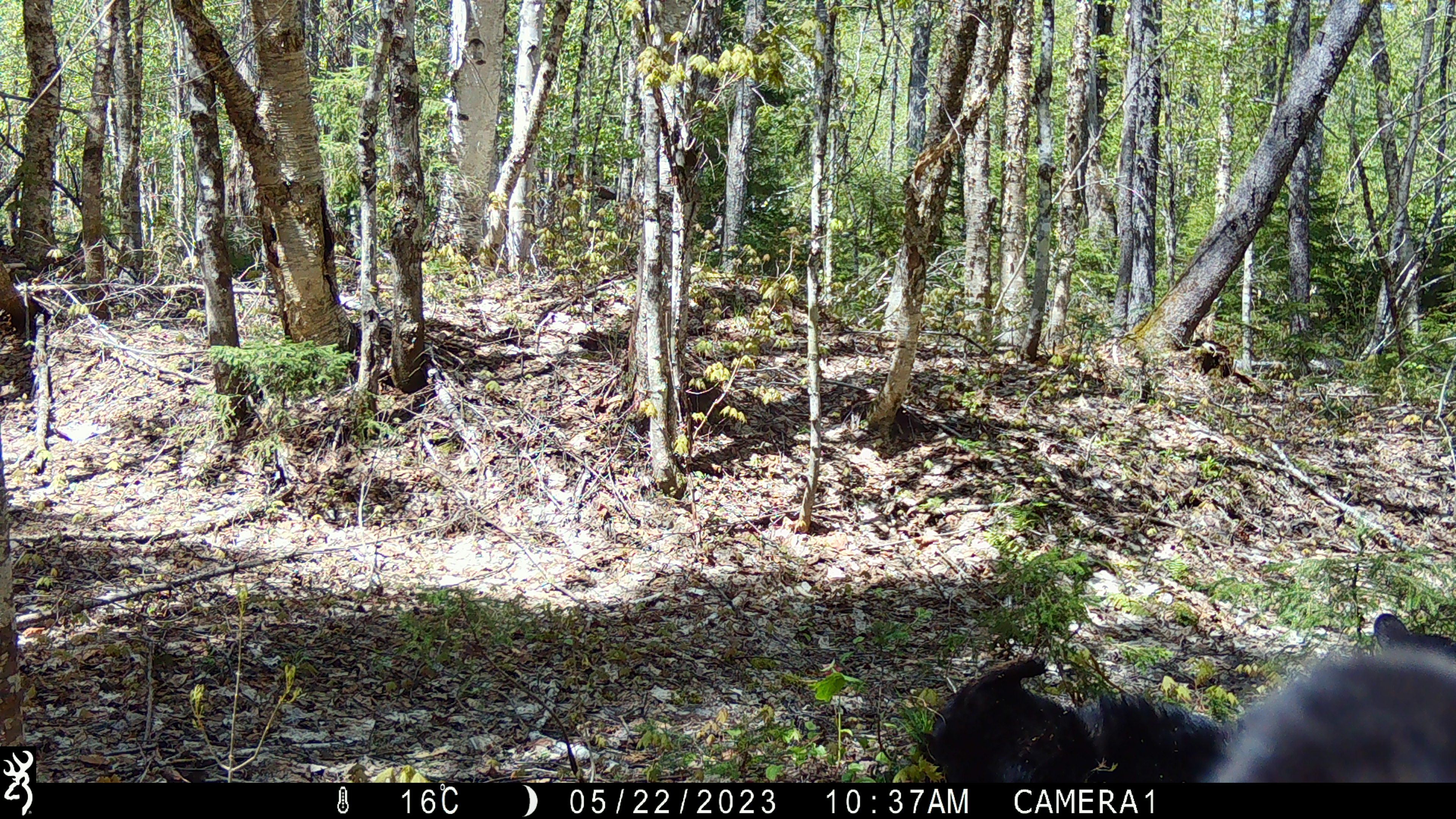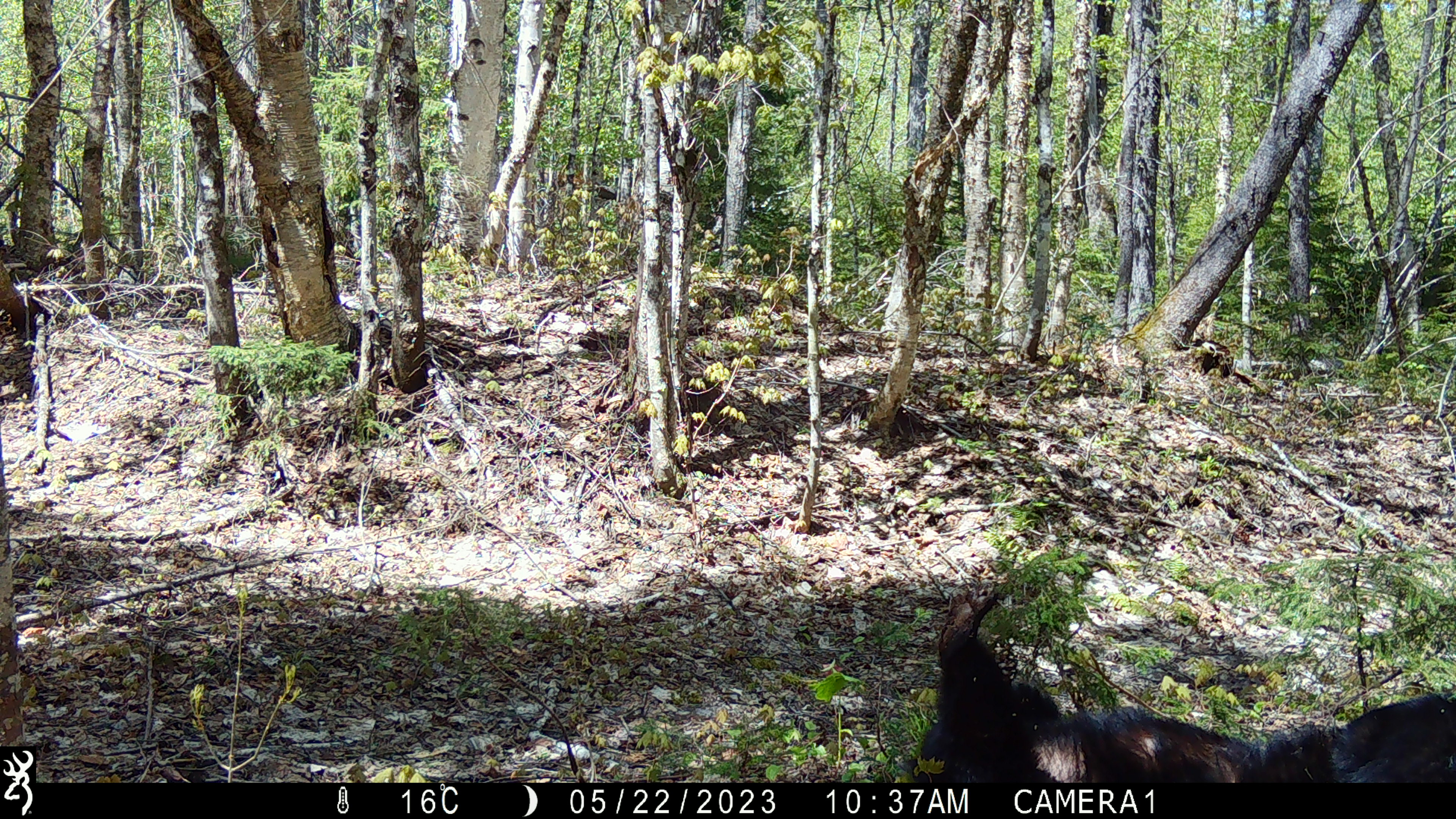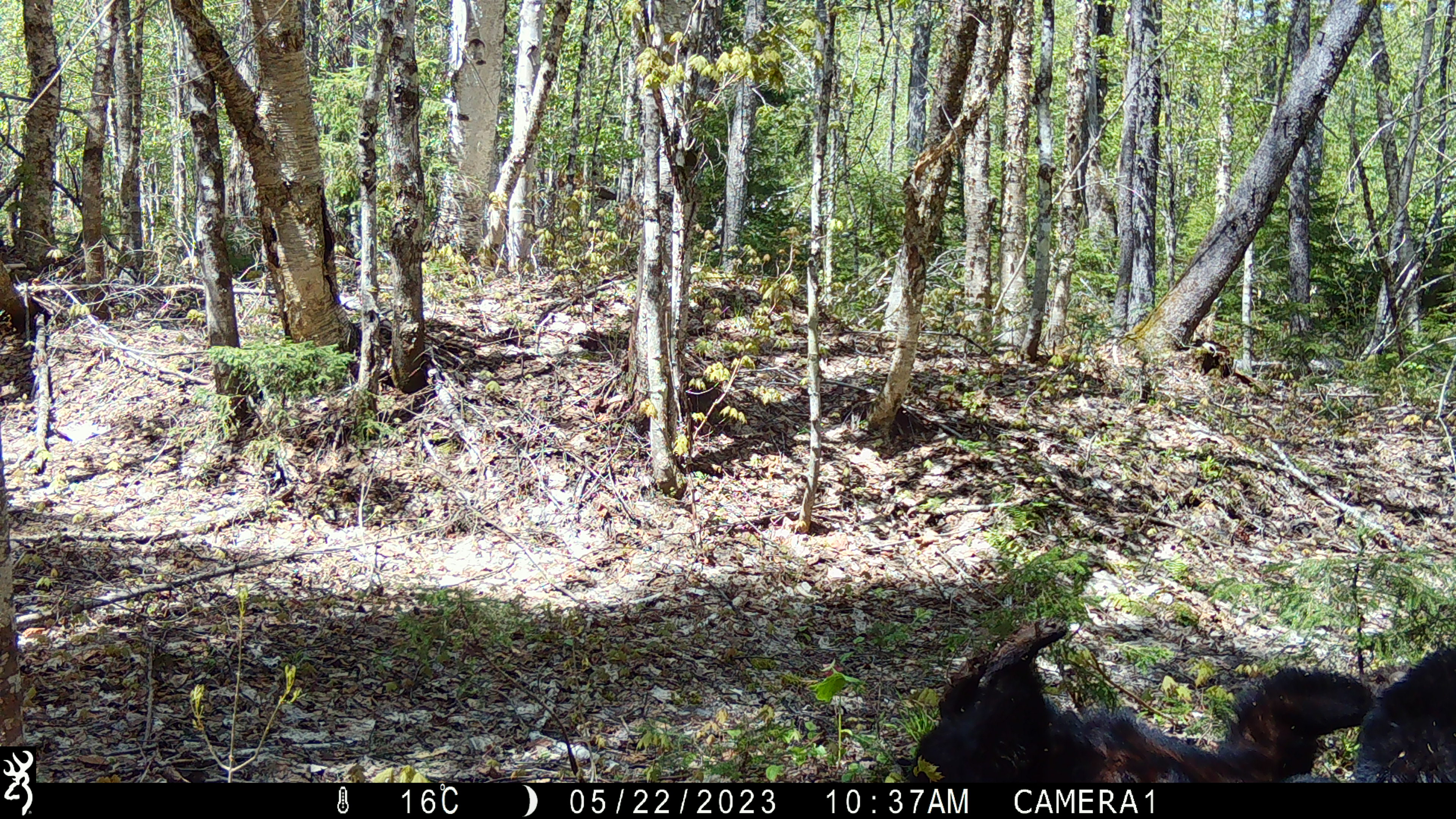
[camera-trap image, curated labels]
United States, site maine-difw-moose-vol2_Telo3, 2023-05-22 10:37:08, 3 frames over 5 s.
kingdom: Animalia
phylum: Chordata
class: Mammalia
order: Carnivora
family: Ursidae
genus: Ursus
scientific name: Ursus americanus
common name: black bear